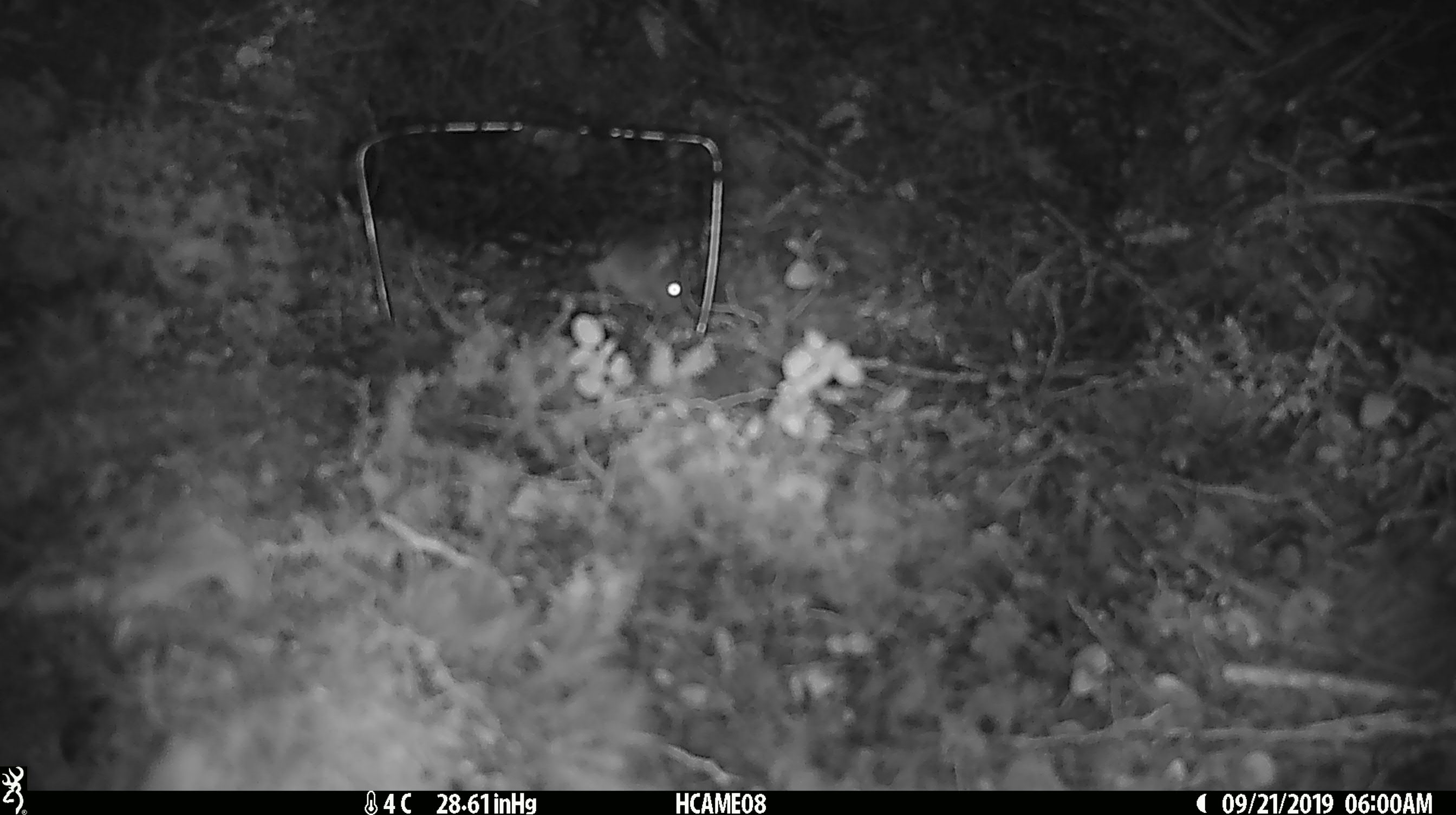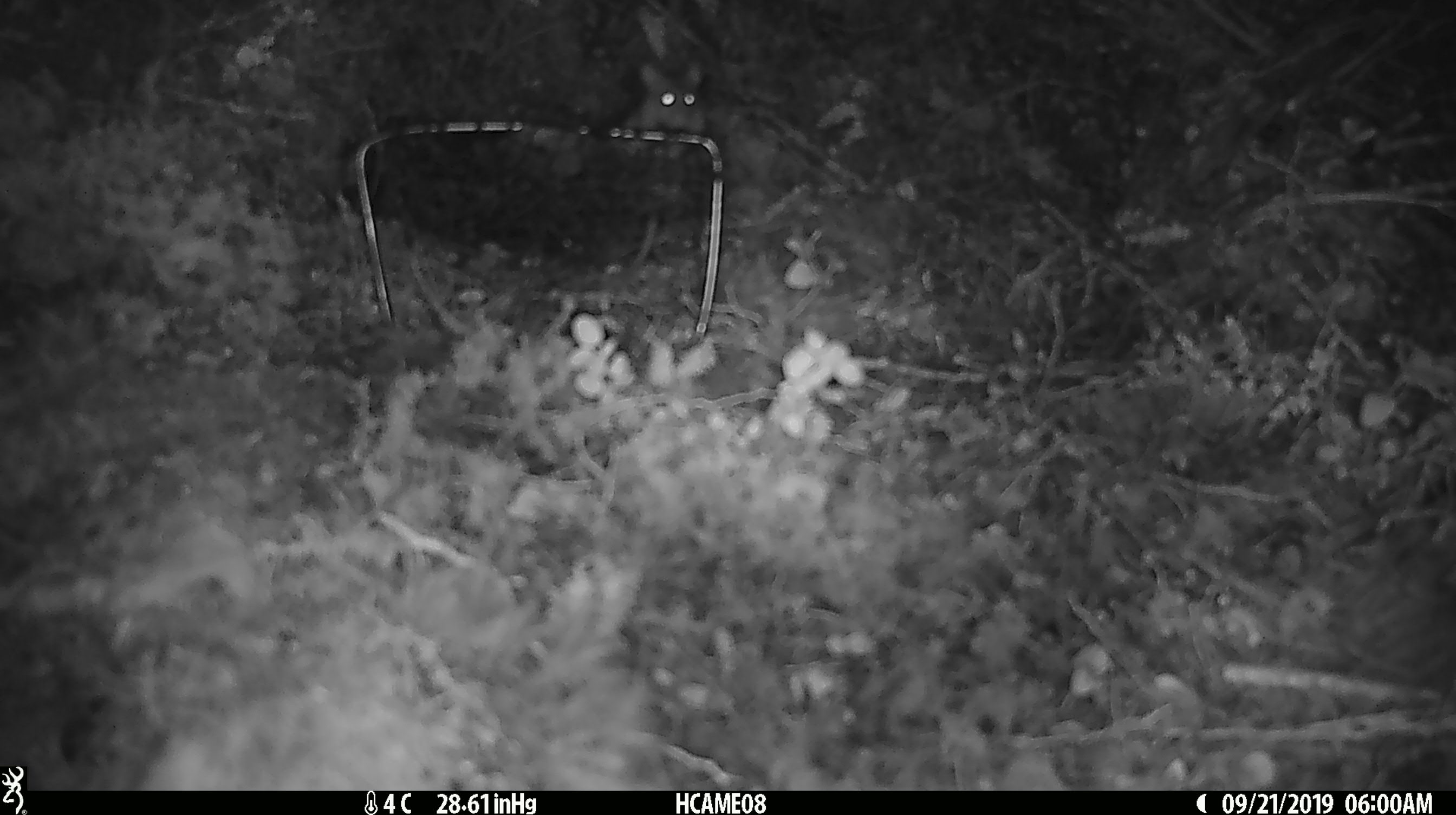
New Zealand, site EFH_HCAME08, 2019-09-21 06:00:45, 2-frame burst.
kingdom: Animalia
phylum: Chordata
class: Mammalia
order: Rodentia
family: Muridae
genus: Mus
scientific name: Mus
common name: mouse